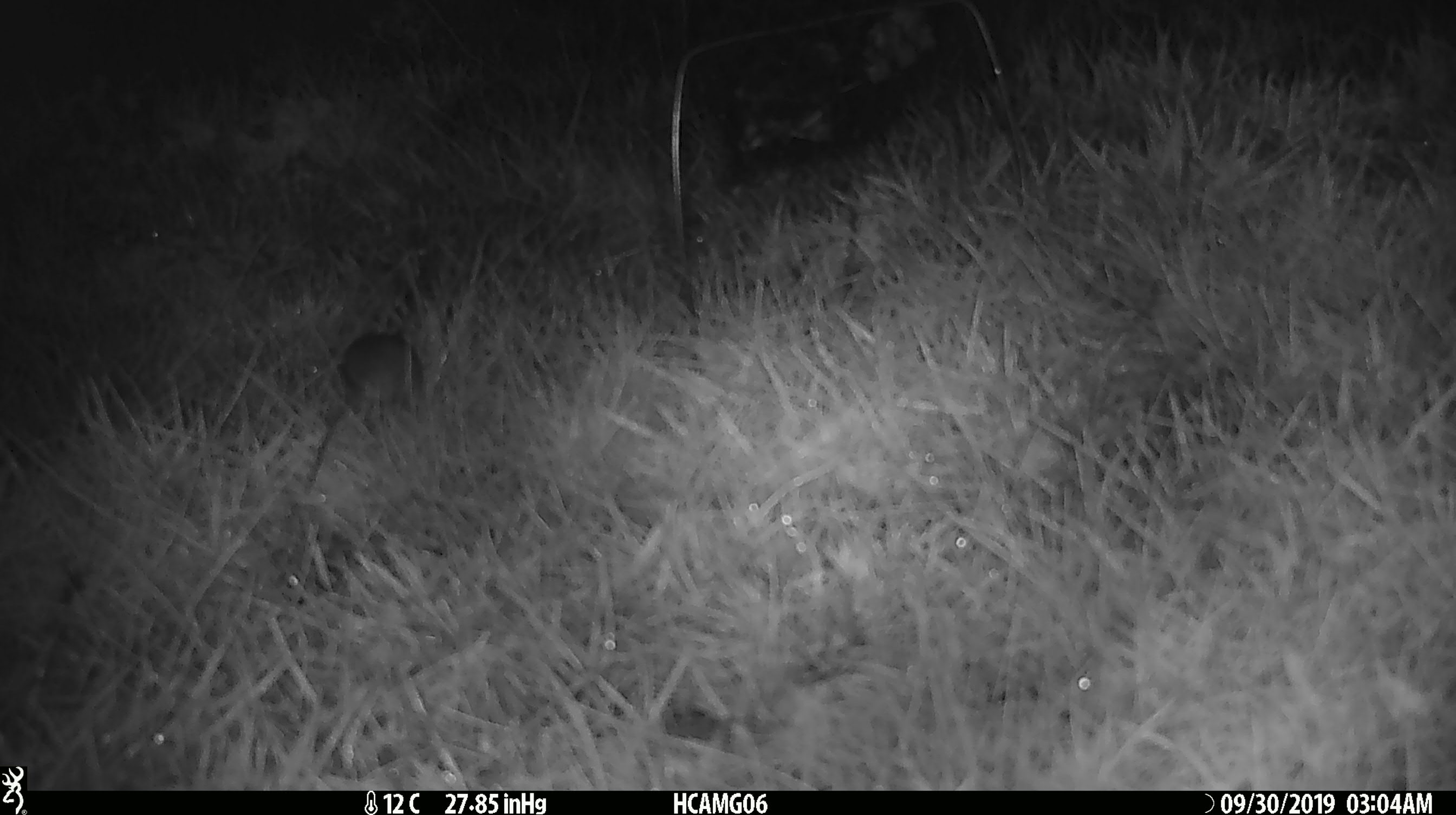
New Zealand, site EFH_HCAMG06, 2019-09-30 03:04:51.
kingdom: Animalia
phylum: Chordata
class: Mammalia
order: Rodentia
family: Muridae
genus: Mus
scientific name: Mus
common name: mouse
Mouse (Mus).